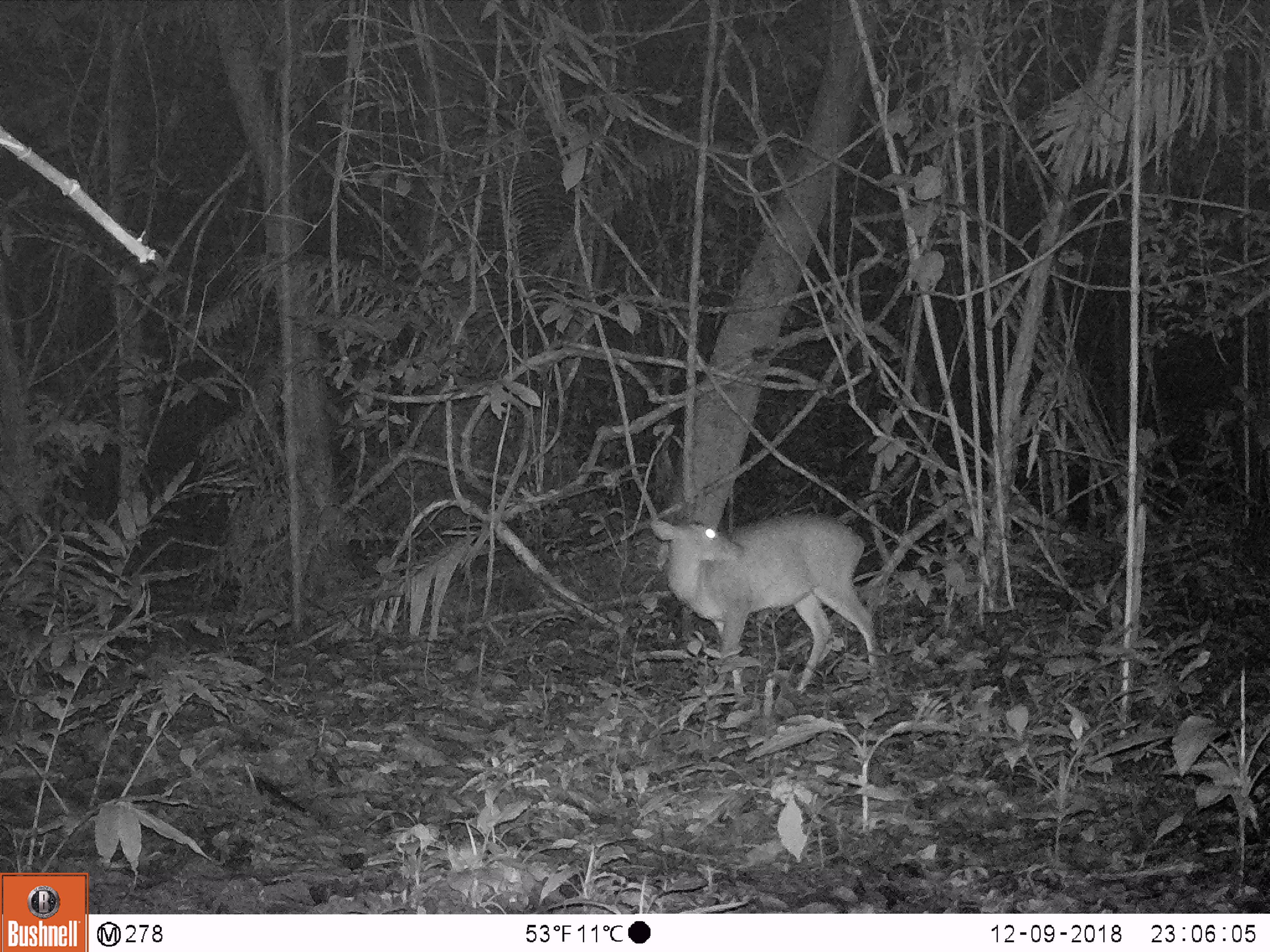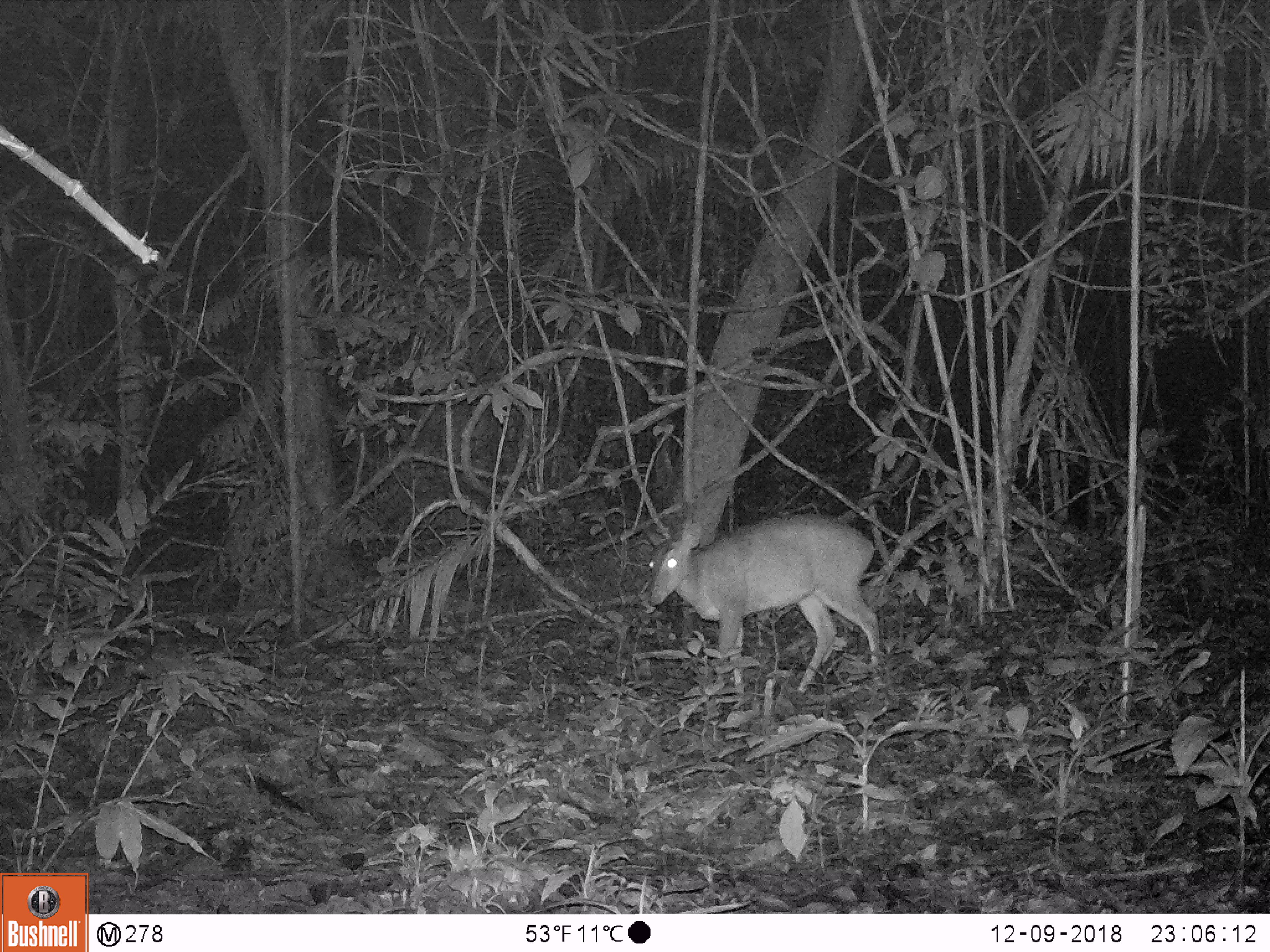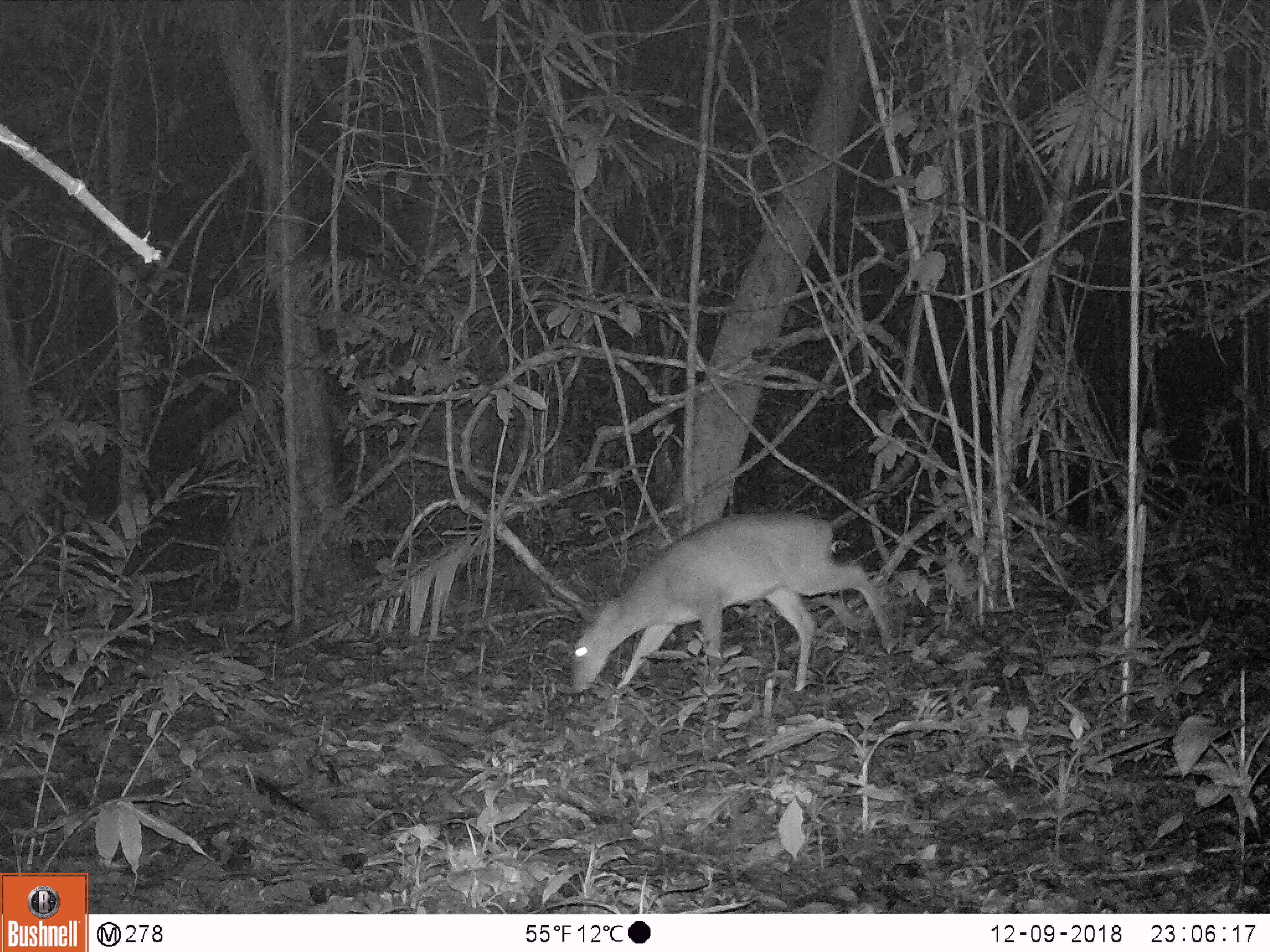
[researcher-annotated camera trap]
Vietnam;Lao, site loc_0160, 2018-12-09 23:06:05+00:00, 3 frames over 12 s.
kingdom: Animalia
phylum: Chordata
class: Mammalia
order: Artiodactyla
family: Cervidae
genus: Muntiacus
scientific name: Muntiacus vuquangensis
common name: large-antlered muntjac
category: large antlered muntjac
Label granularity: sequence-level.